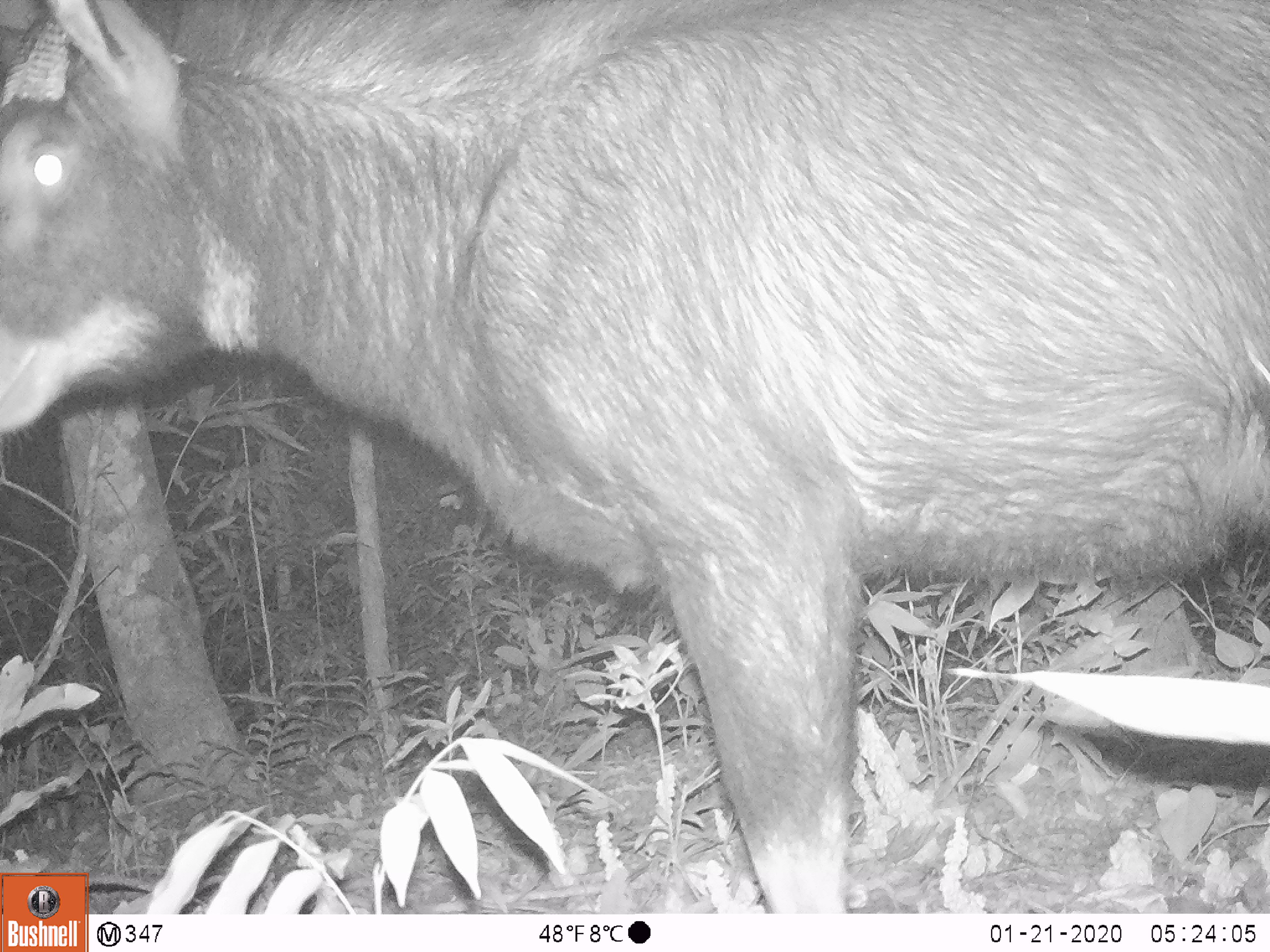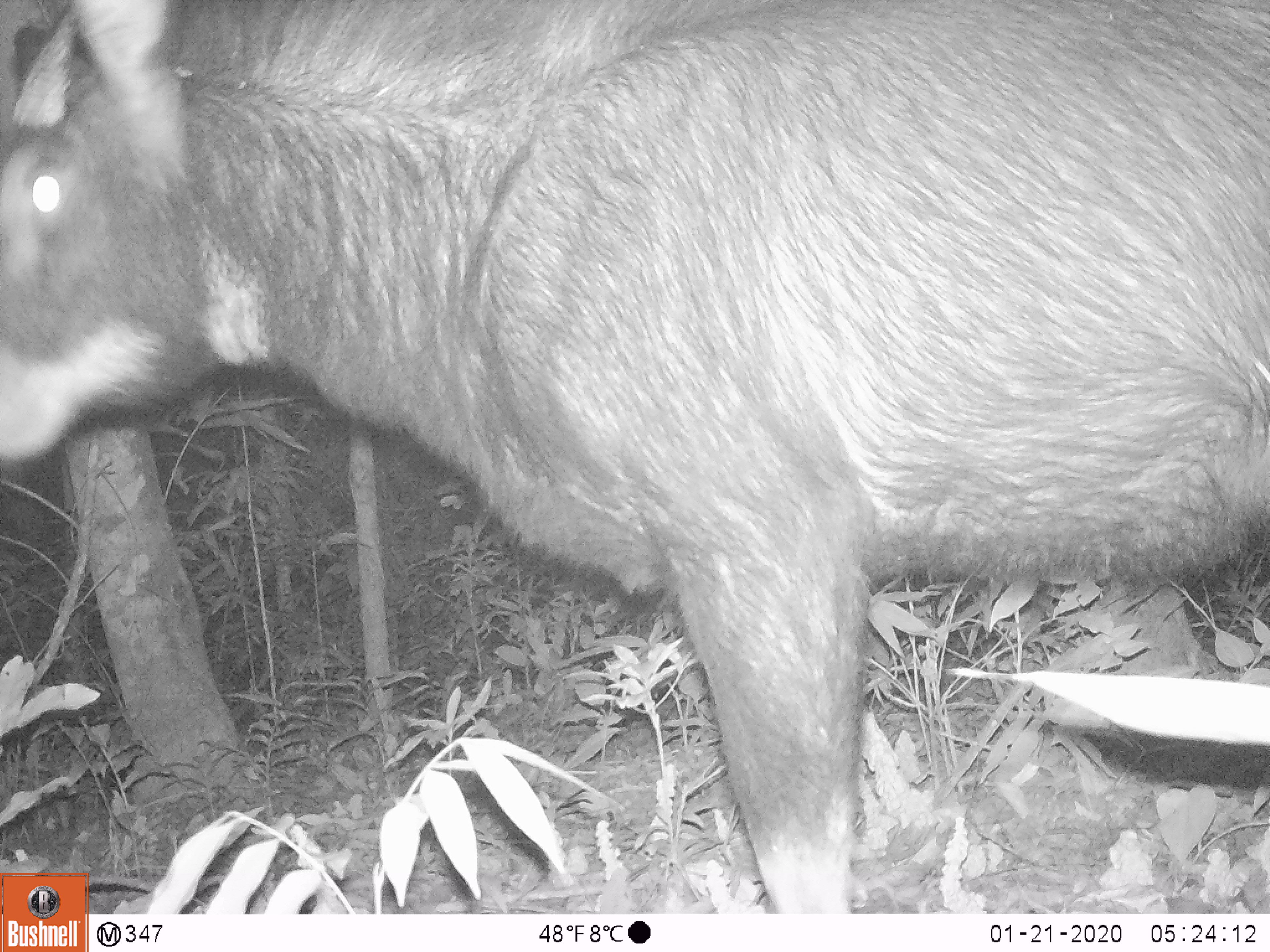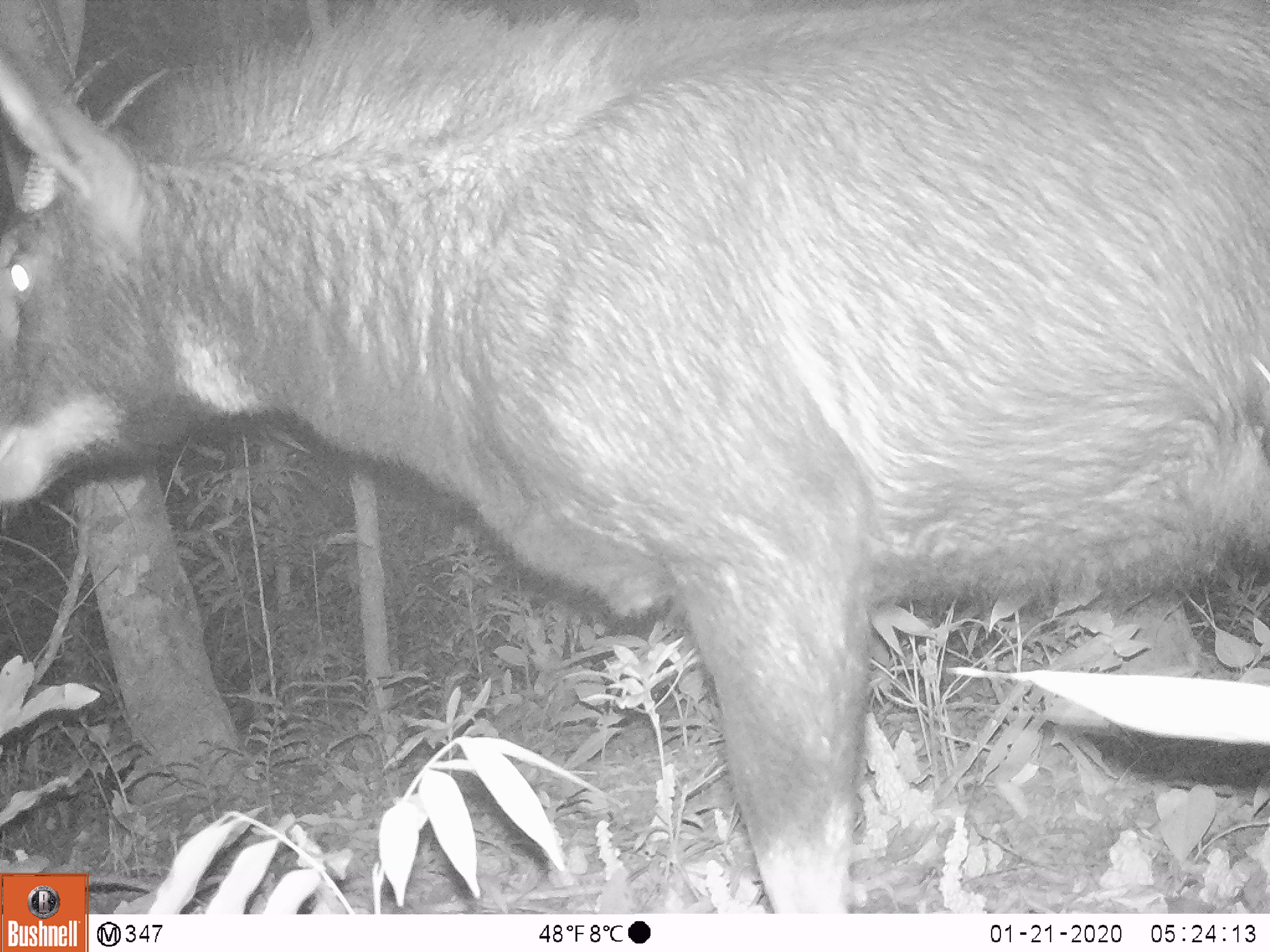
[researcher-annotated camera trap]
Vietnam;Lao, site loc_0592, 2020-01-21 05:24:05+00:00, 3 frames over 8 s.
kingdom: Animalia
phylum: Chordata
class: Mammalia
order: Artiodactyla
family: Bovidae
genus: Capricornis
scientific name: Capricornis sumatraensis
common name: chinese serow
Chinese serow (Capricornis sumatraensis). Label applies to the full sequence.